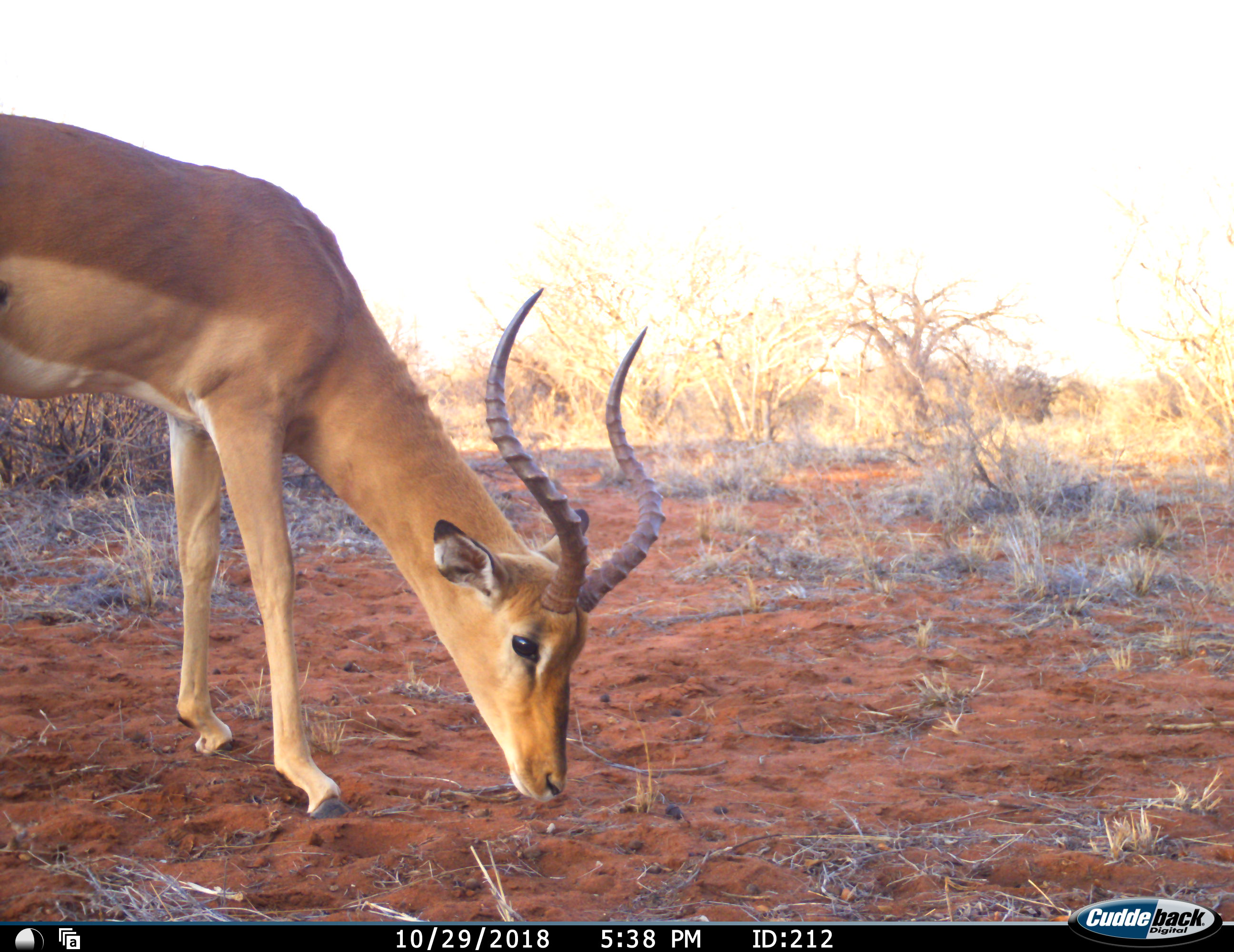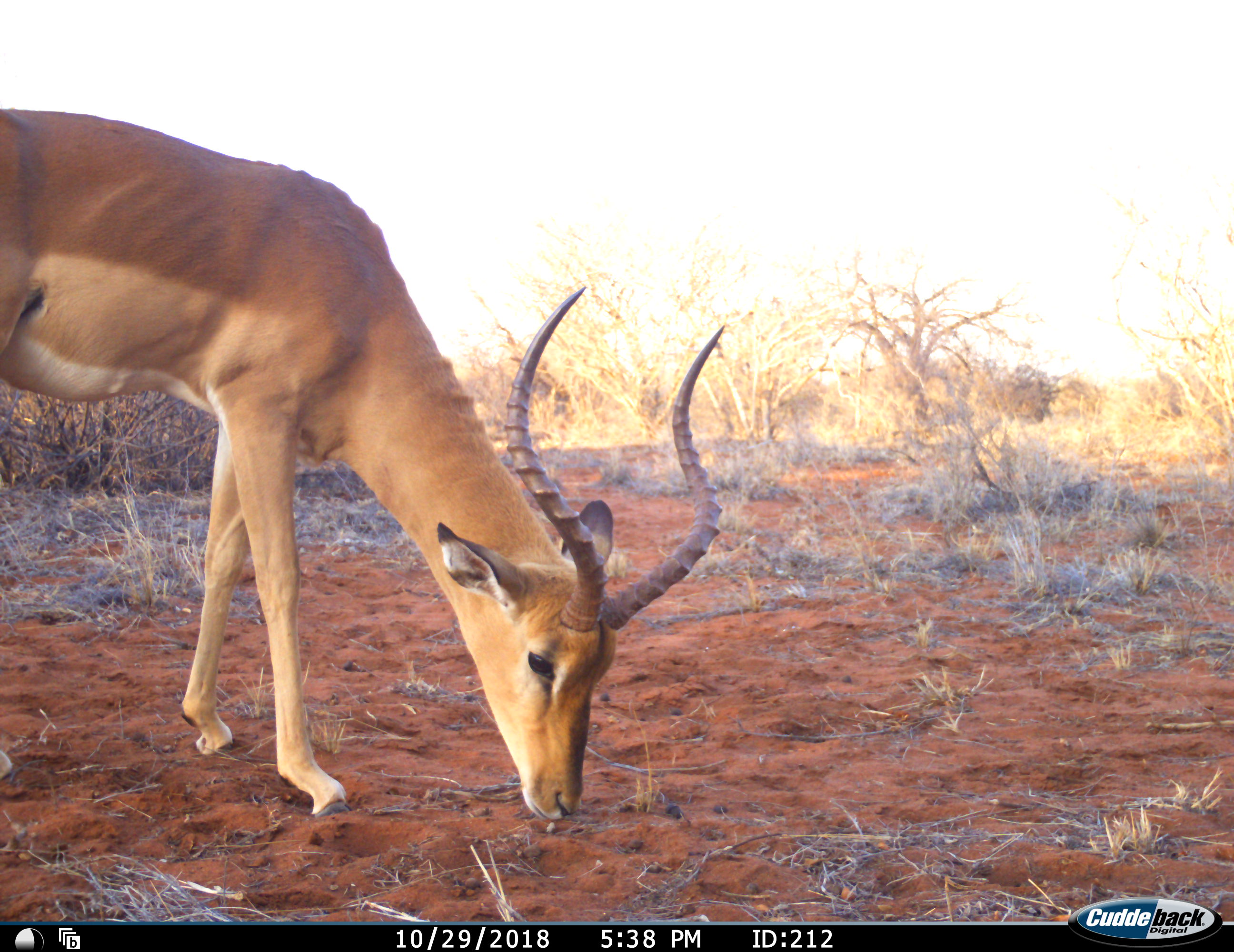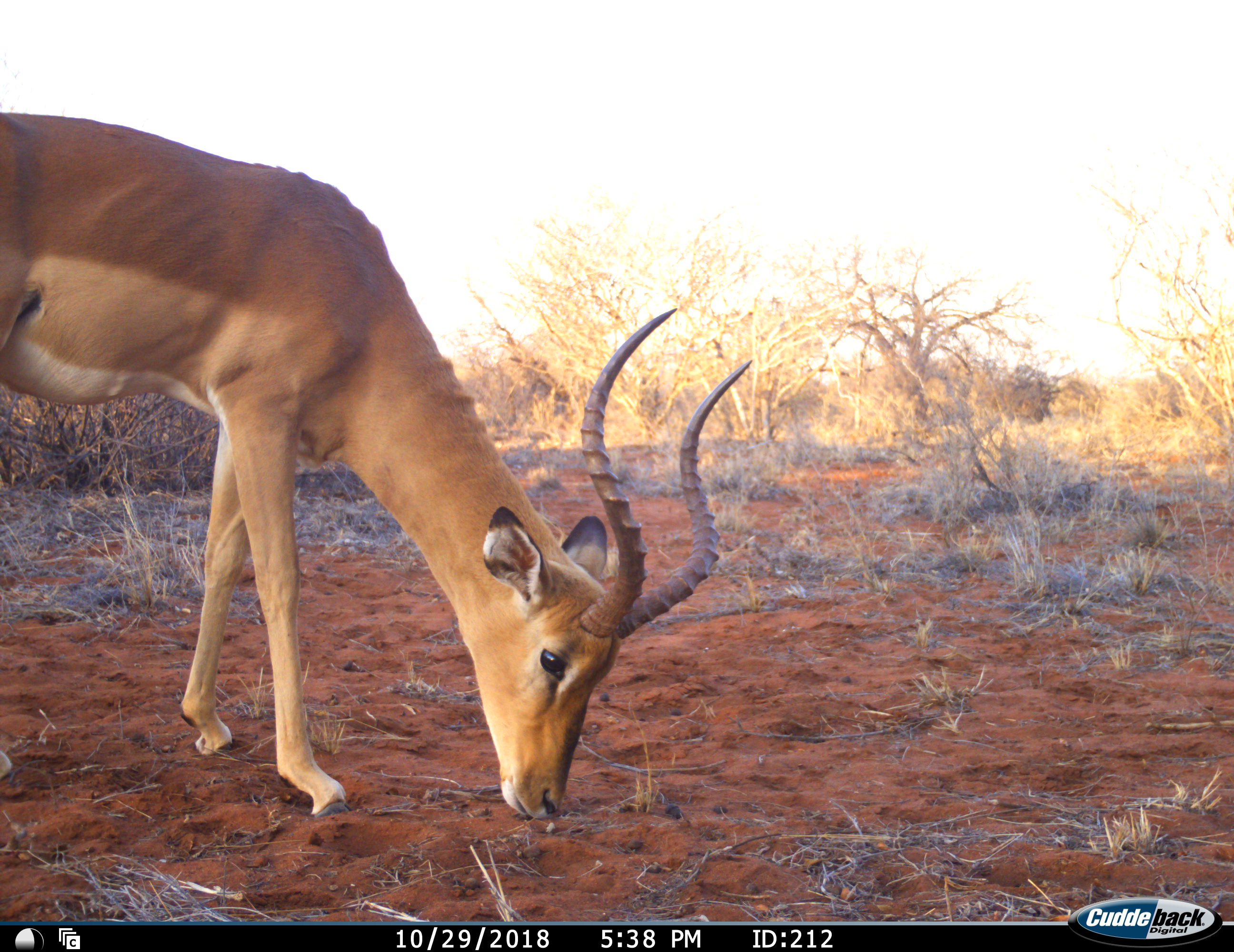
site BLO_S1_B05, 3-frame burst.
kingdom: Animalia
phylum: Chordata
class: Mammalia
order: Artiodactyla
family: Bovidae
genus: Aepyceros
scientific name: Aepyceros melampus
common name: impala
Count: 1.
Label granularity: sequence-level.